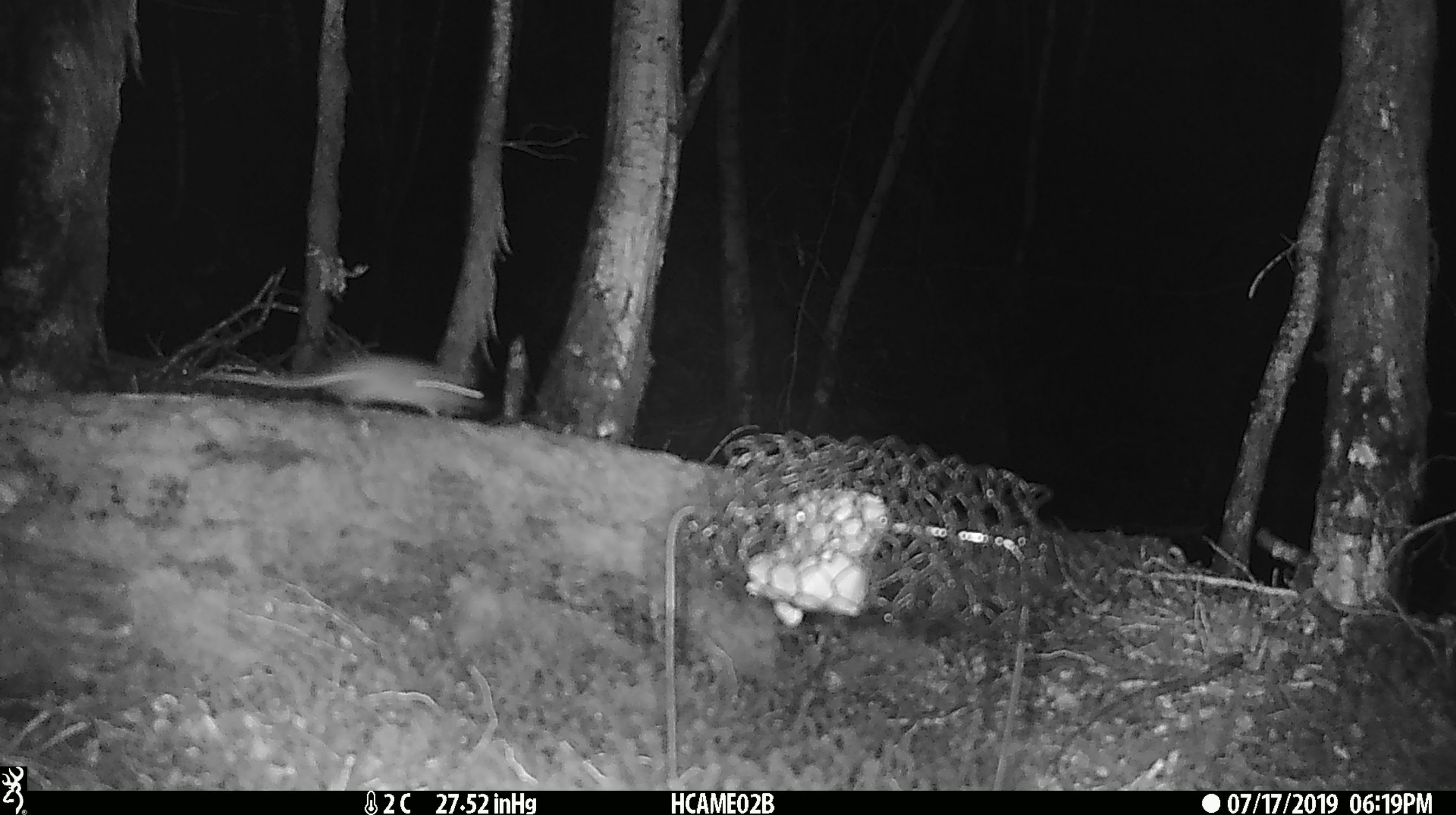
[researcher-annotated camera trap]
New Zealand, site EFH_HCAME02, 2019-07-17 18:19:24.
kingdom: Animalia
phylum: Chordata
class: Mammalia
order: Rodentia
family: Muridae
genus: Mus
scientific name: Mus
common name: mouse